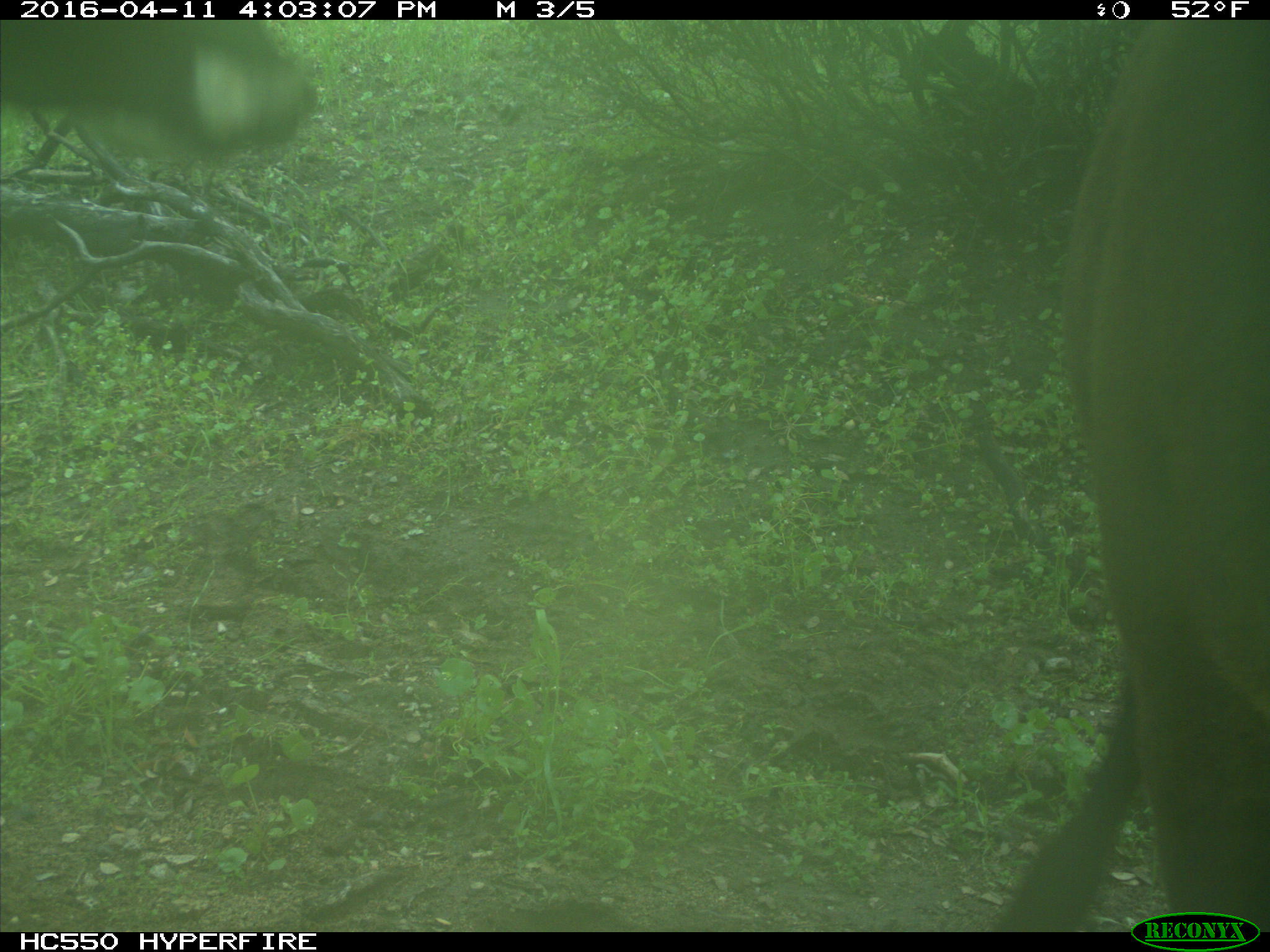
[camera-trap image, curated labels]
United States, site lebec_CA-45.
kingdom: Animalia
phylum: Chordata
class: Mammalia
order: Artiodactyla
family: Bovidae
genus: Bos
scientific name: Bos taurus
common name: domestic cow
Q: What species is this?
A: Bos taurus (domestic cow).